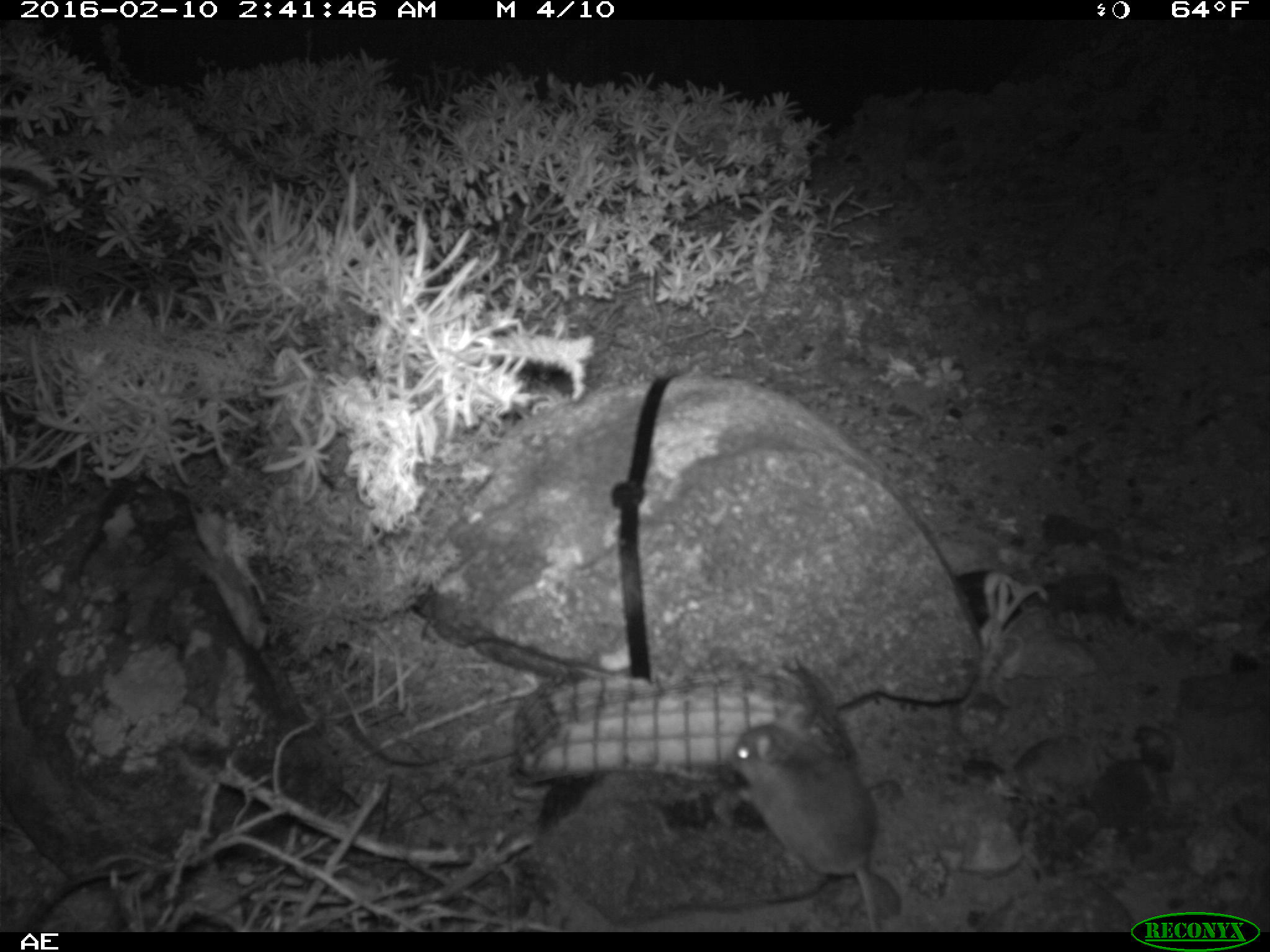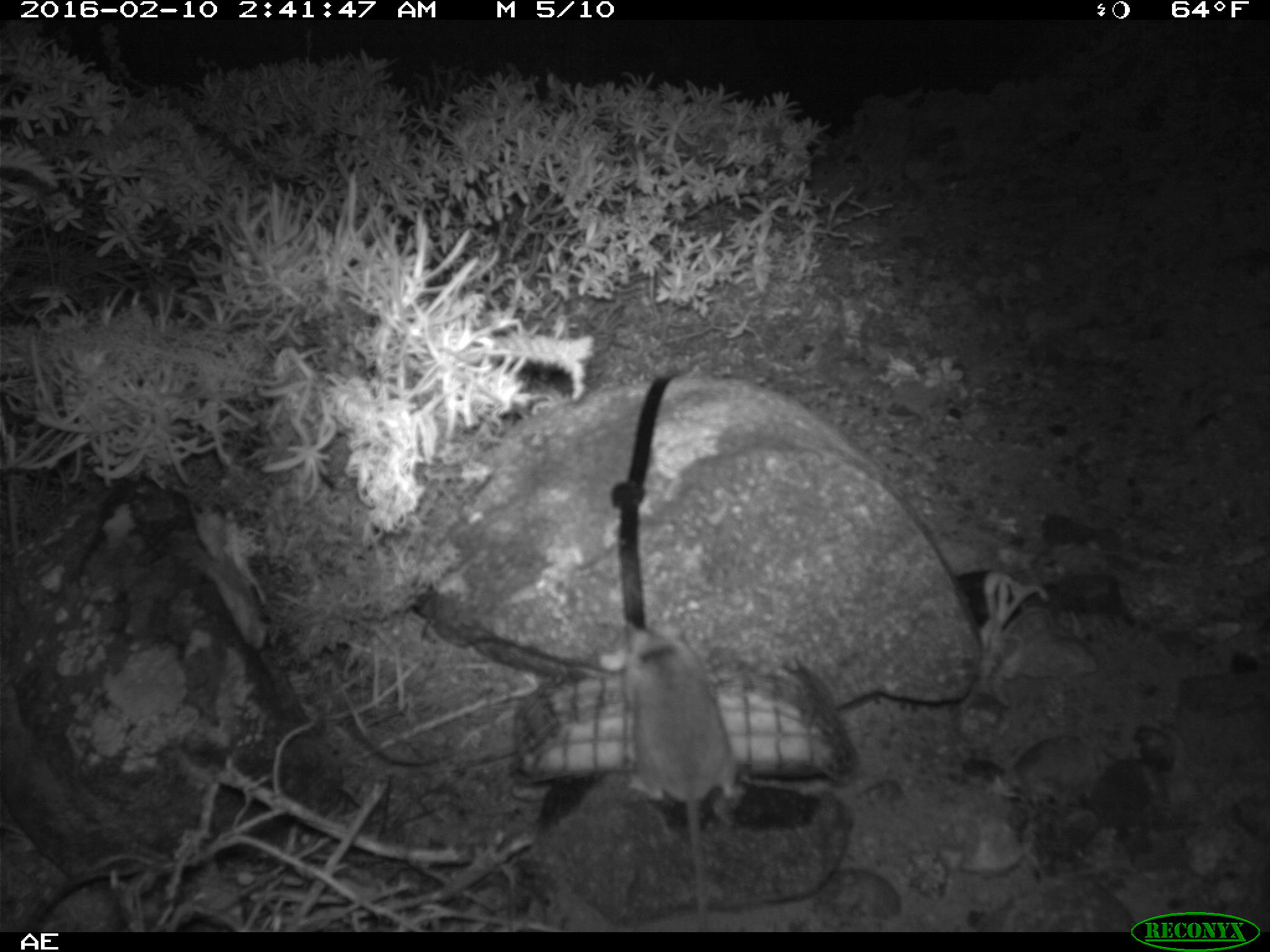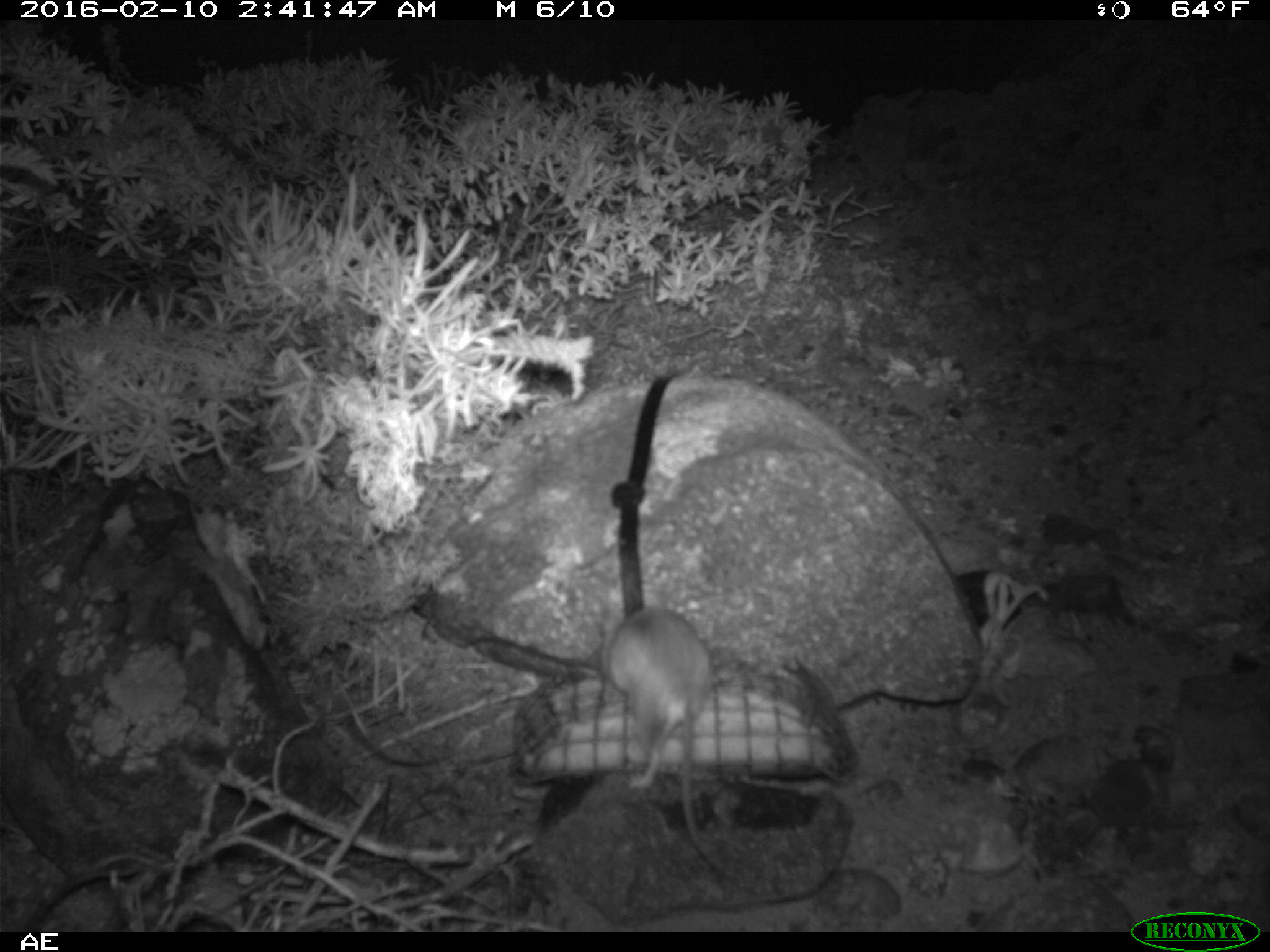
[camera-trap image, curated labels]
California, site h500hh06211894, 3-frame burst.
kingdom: Animalia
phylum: Chordata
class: Mammalia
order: Rodentia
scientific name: Rodentia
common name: rodent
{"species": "rodent (Rodentia)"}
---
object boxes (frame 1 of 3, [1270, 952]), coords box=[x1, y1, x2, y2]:
rodent: box=[729, 702, 881, 932]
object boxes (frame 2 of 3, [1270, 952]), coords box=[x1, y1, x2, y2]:
rodent: box=[602, 617, 741, 934]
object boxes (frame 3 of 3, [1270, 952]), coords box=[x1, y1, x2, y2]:
rodent: box=[602, 601, 734, 881]